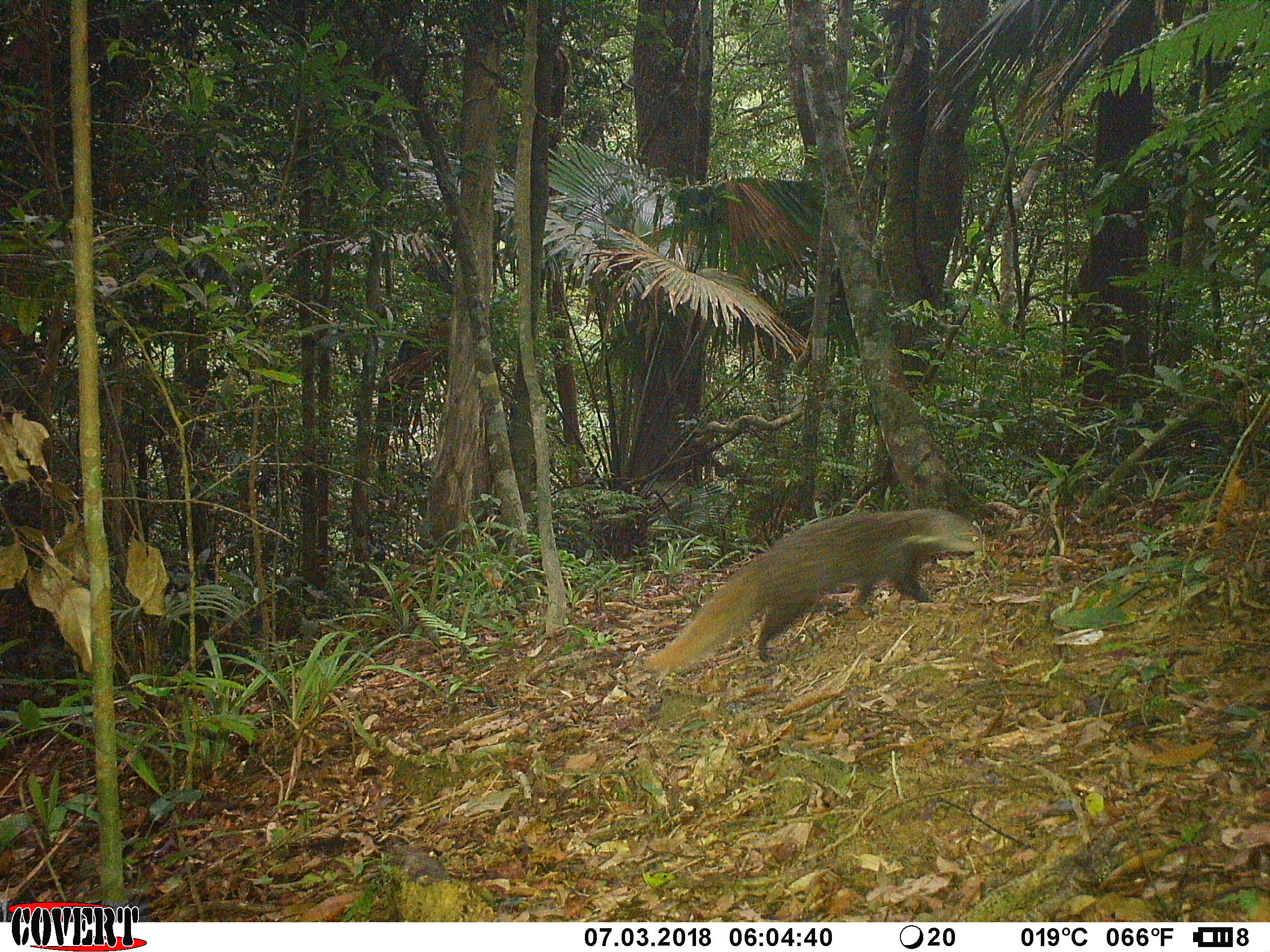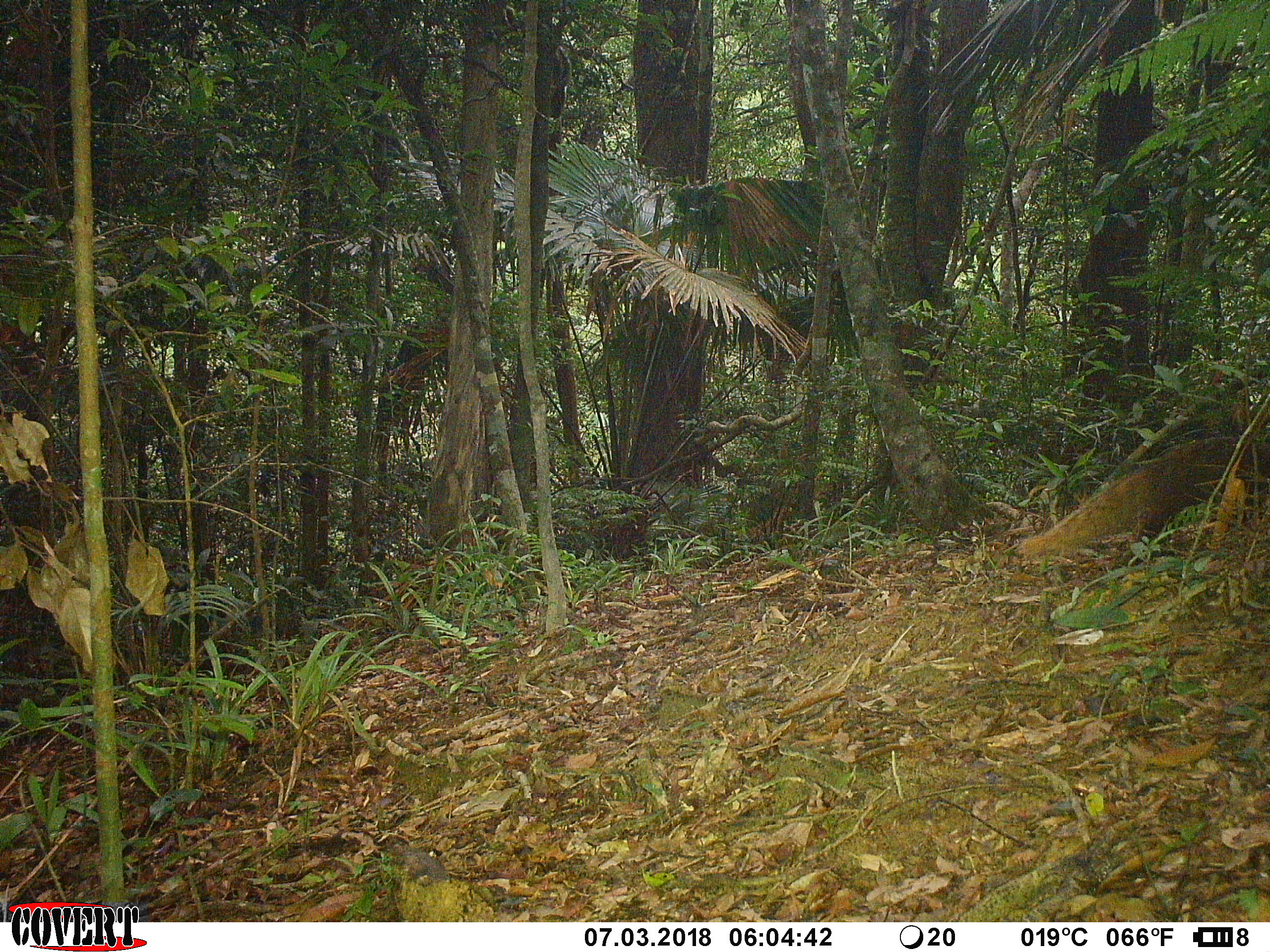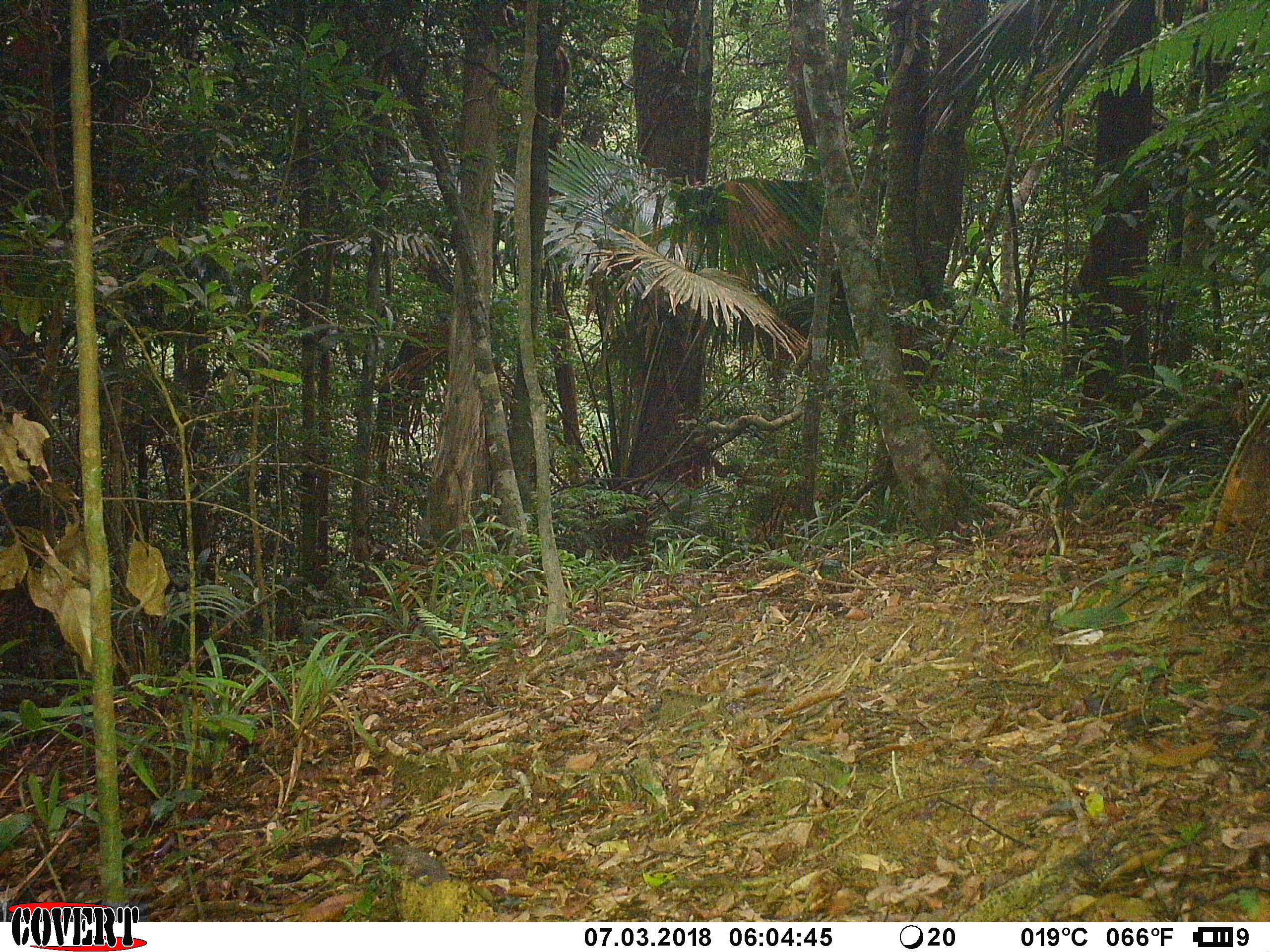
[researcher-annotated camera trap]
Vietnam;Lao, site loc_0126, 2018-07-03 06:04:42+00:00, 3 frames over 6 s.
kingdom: Animalia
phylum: Chordata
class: Mammalia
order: Carnivora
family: Herpestidae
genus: Urva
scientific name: Urva urva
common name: crab-eating mongoose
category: crab eating mongoose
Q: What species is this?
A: Crab eating mongoose (crab-eating mongoose) (Urva urva).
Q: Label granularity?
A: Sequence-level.